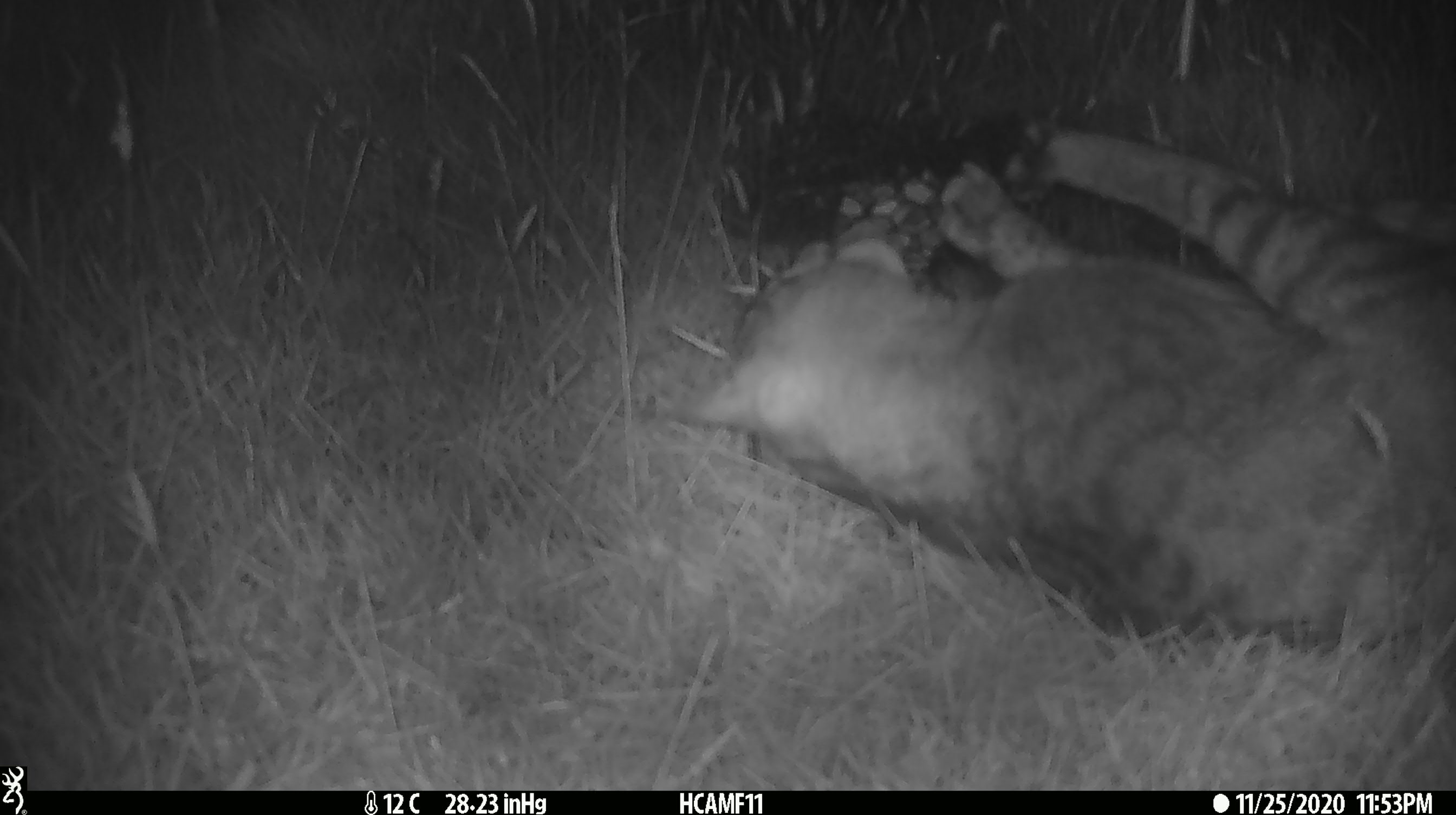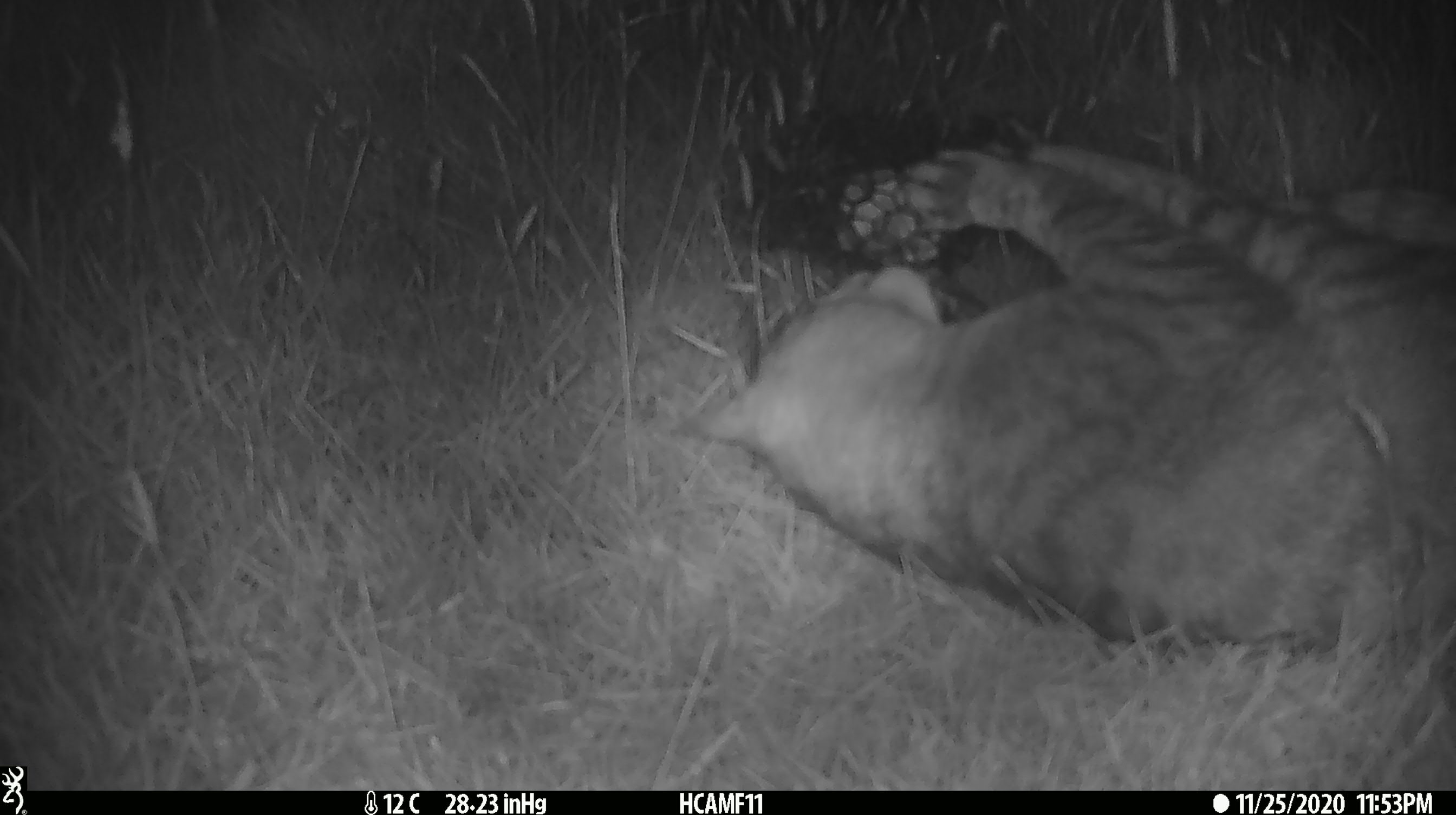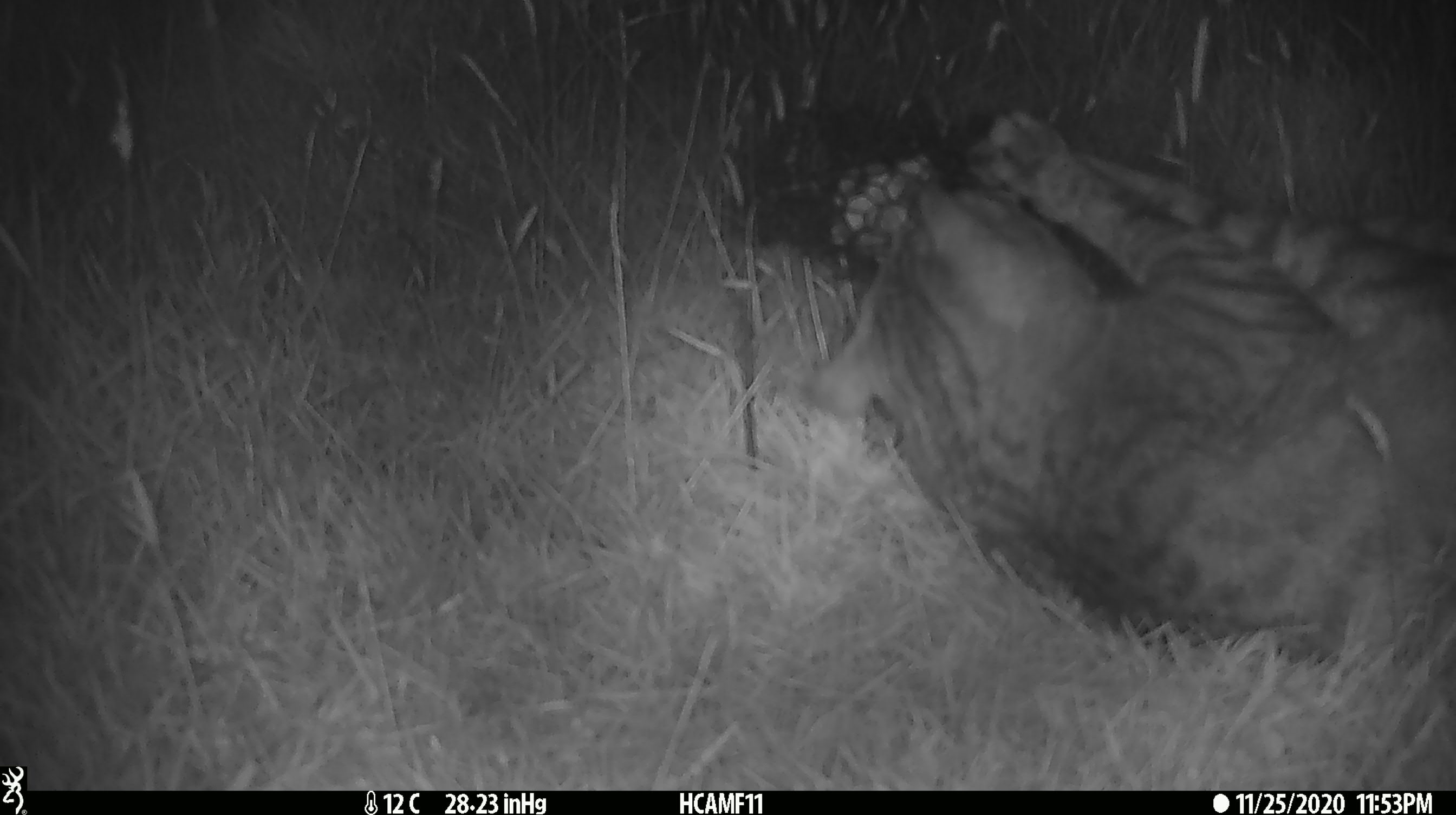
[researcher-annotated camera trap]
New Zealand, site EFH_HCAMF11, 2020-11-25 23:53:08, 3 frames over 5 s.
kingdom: Animalia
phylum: Chordata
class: Mammalia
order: Carnivora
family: Felidae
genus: Felis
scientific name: Felis catus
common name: domestic cat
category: cat